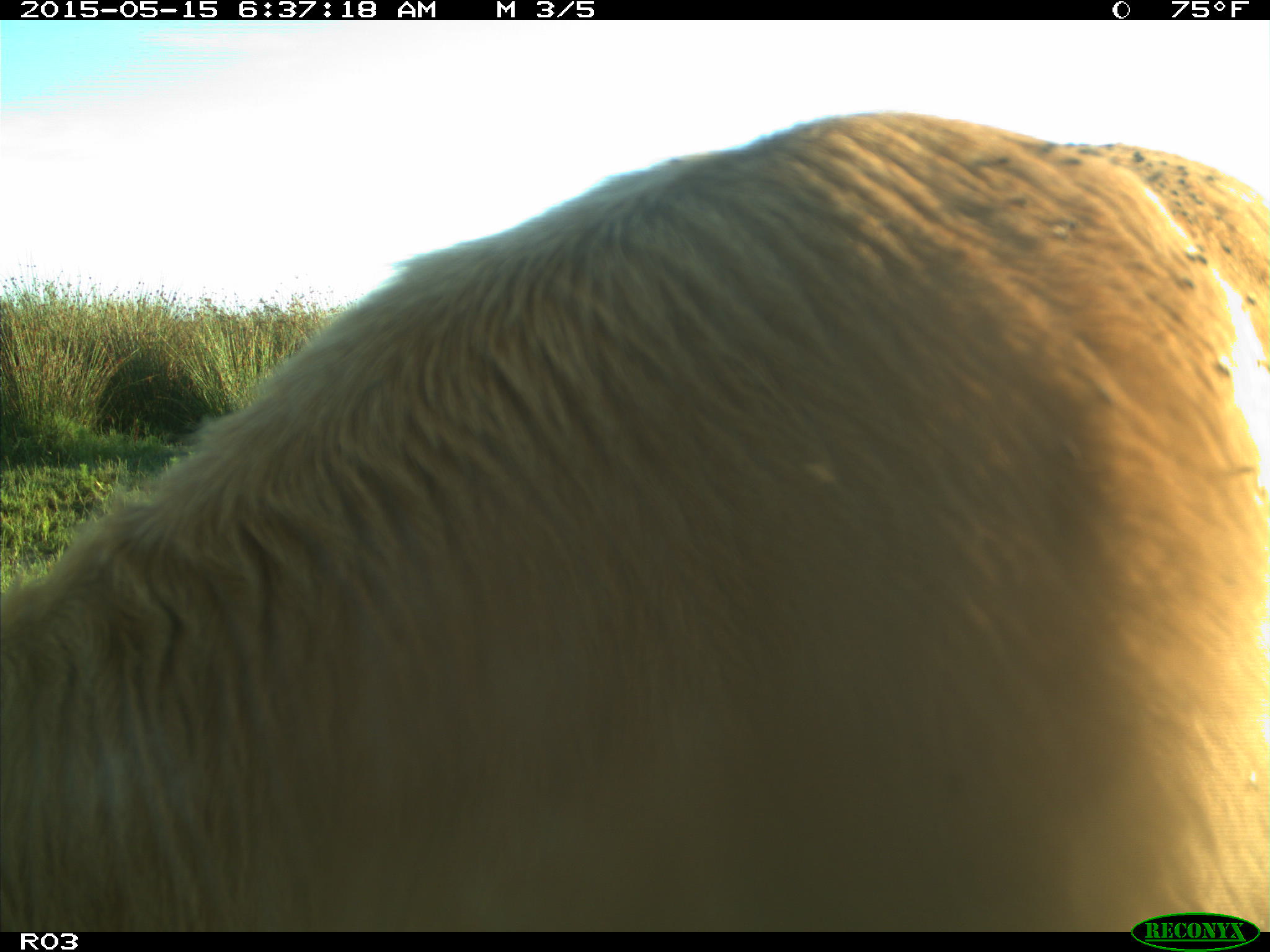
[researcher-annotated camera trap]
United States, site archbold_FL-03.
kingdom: Animalia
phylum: Chordata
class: Mammalia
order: Artiodactyla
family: Bovidae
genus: Bos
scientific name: Bos taurus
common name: domestic cow